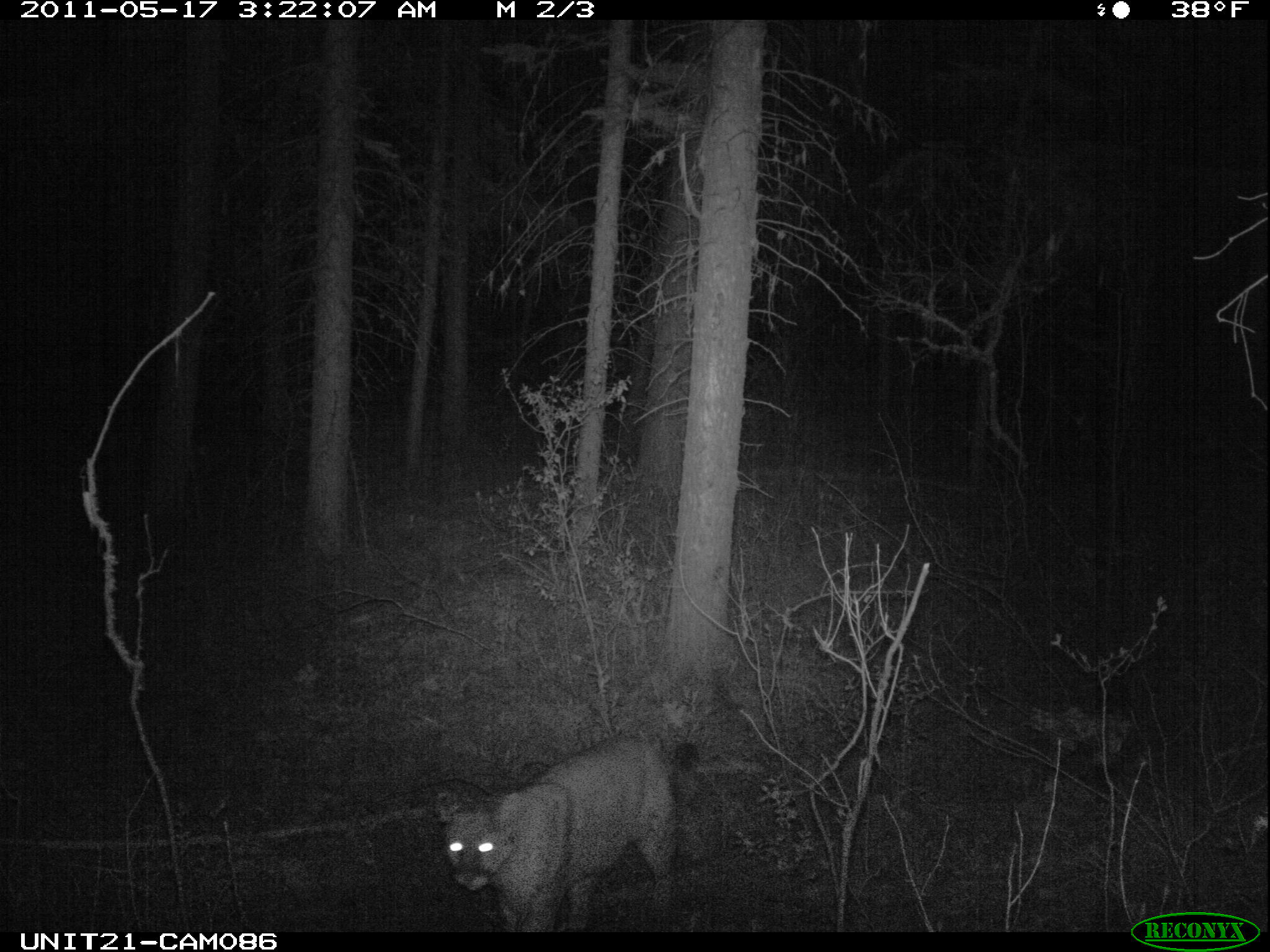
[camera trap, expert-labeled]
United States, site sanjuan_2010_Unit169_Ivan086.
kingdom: Animalia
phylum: Chordata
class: Mammalia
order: Carnivora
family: Felidae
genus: Puma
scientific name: Puma concolor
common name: mountain lion